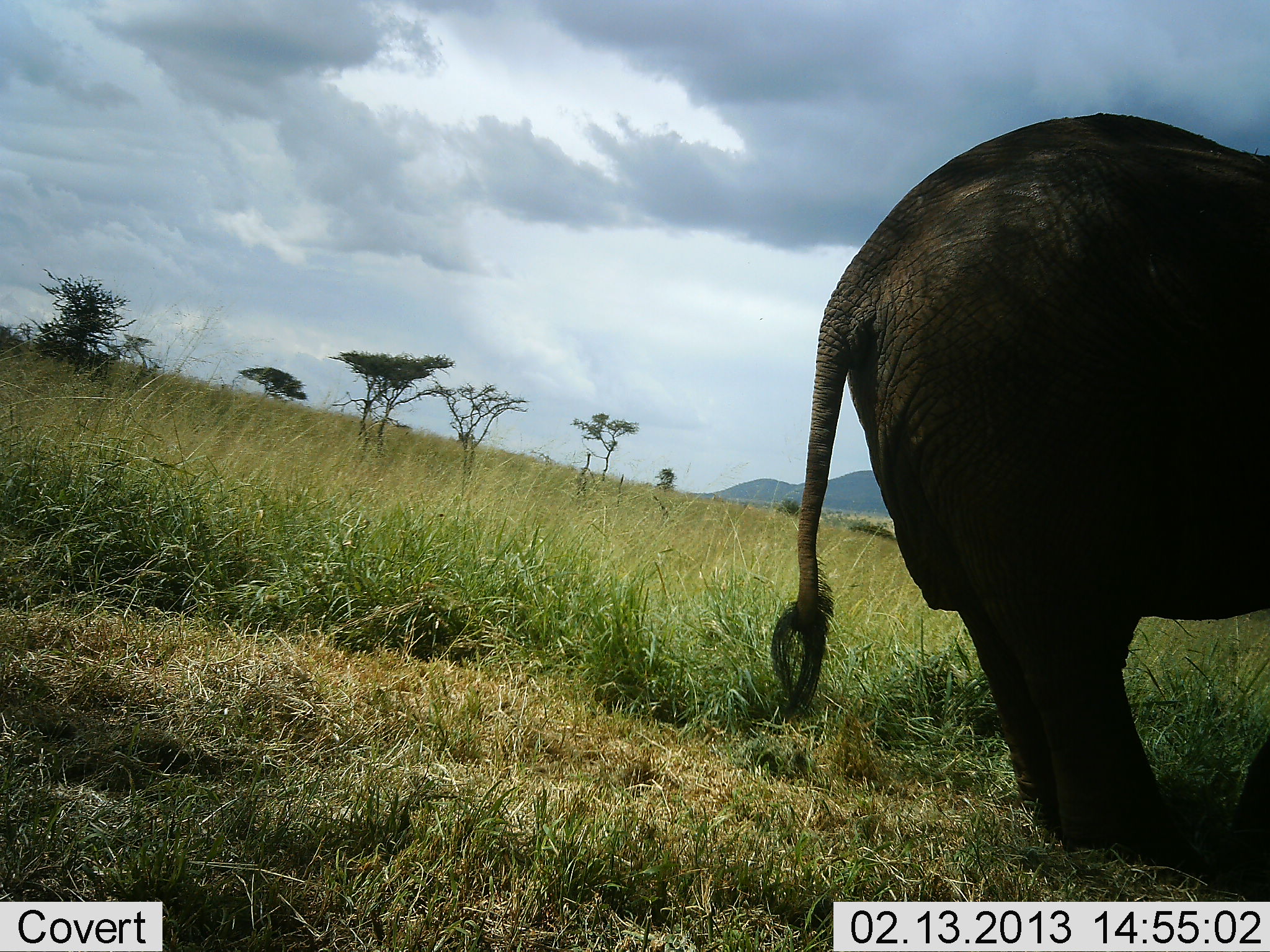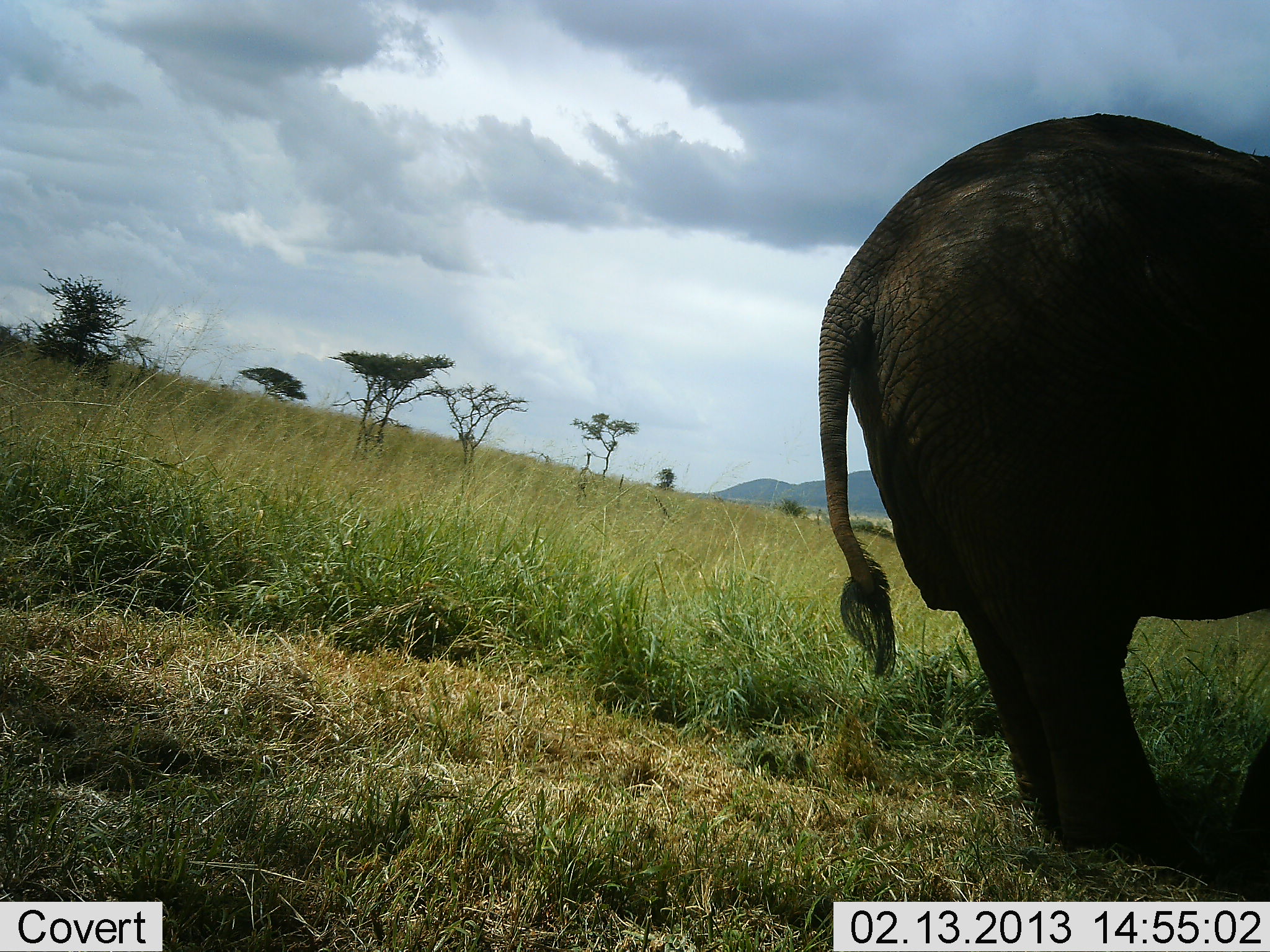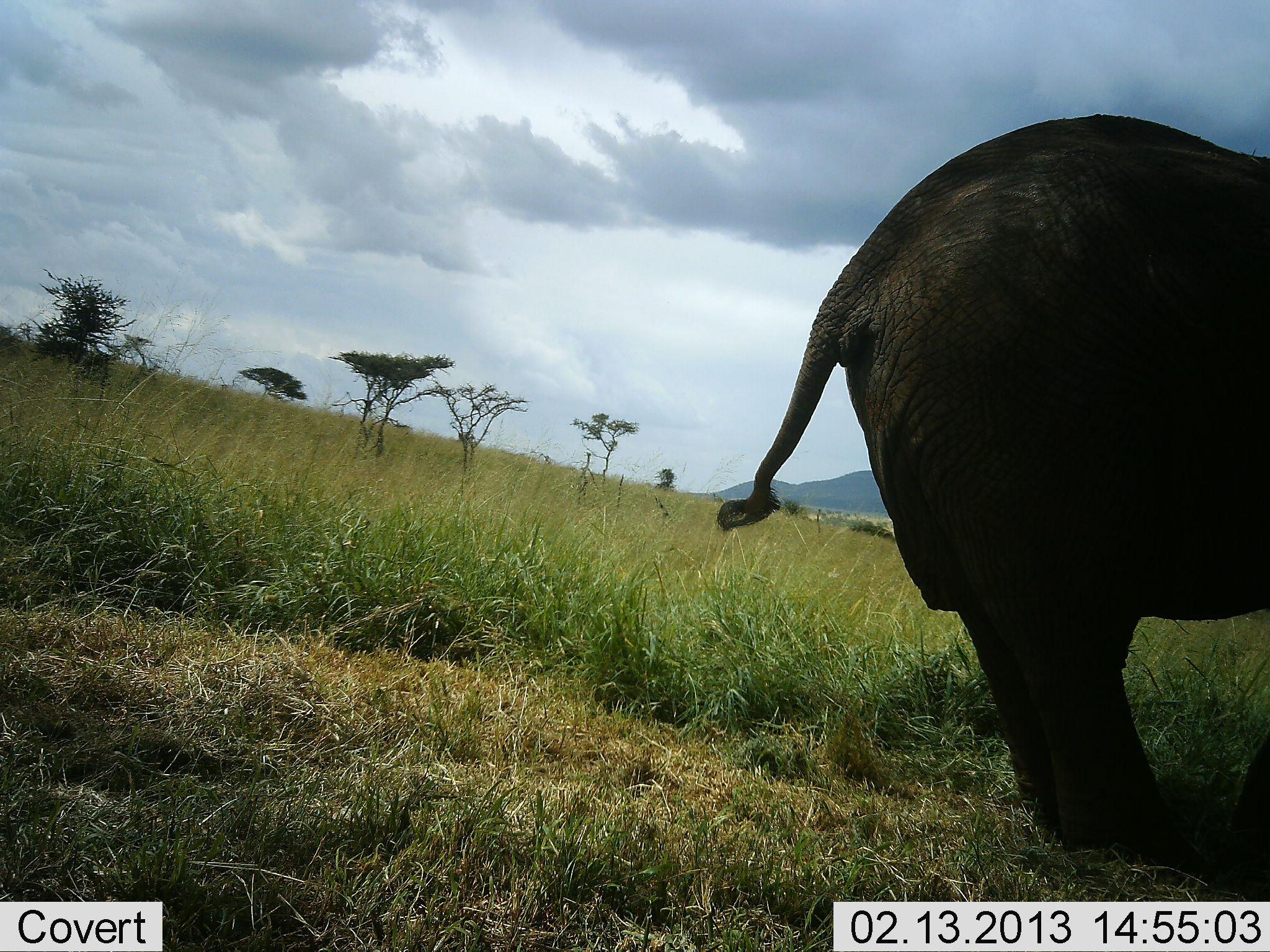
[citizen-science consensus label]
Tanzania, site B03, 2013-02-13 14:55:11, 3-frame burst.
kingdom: Animalia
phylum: Chordata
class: Mammalia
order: Proboscidea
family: Elephantidae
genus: Loxodonta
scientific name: Loxodonta africana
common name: african bush elephant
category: elephant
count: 1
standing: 93%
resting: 0%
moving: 0%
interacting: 0%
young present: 0%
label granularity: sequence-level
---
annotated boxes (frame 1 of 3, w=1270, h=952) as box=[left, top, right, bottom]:
animal: box=[771, 111, 1270, 853]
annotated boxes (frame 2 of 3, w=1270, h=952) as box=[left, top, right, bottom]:
animal: box=[819, 112, 1270, 853]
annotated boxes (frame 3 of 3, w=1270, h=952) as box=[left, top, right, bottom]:
animal: box=[715, 112, 1270, 853]